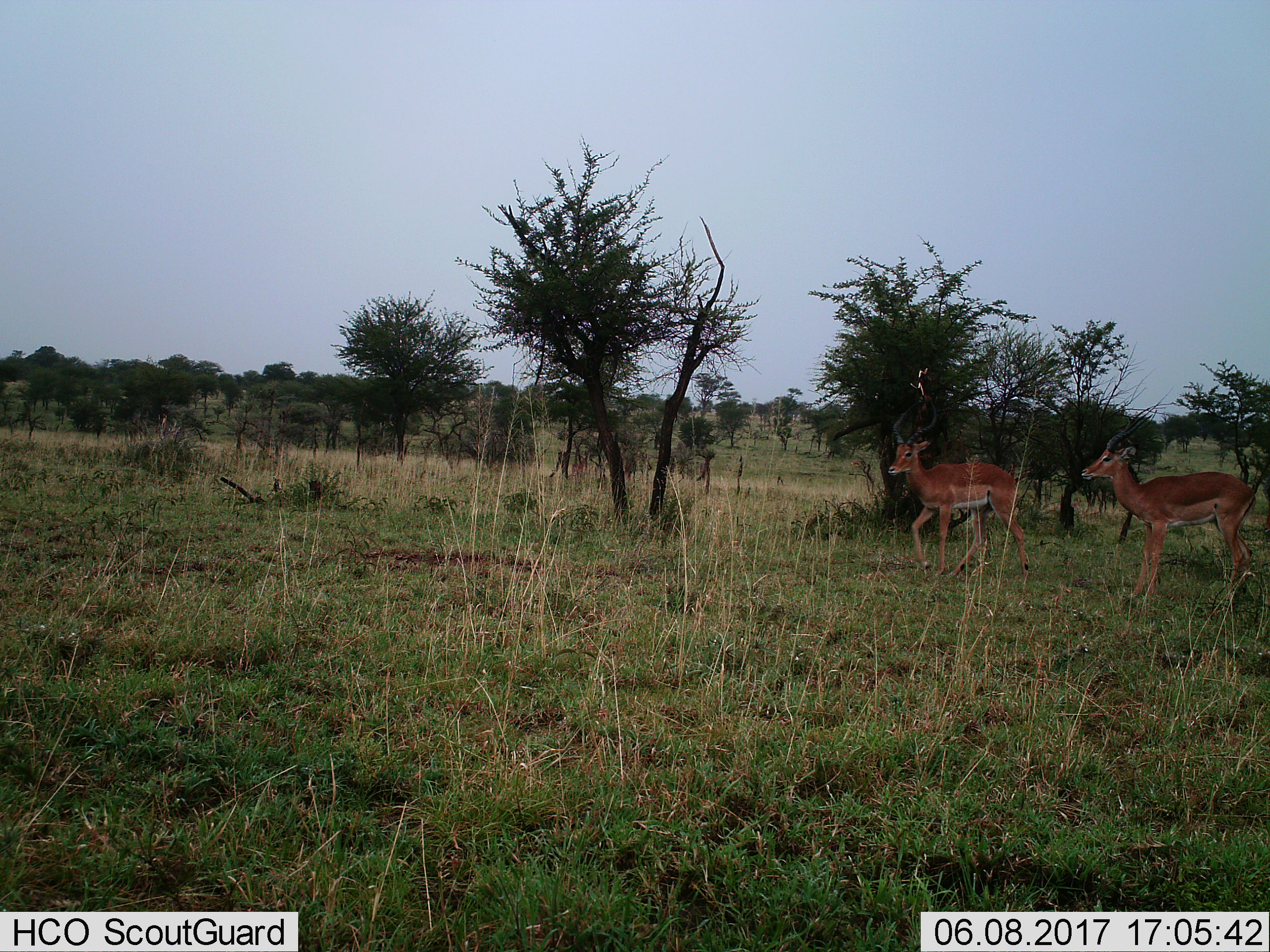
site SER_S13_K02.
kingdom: Animalia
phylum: Chordata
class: Mammalia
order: Artiodactyla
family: Bovidae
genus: Aepyceros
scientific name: Aepyceros melampus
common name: impala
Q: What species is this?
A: Impala (Aepyceros melampus).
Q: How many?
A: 2.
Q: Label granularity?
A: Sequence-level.